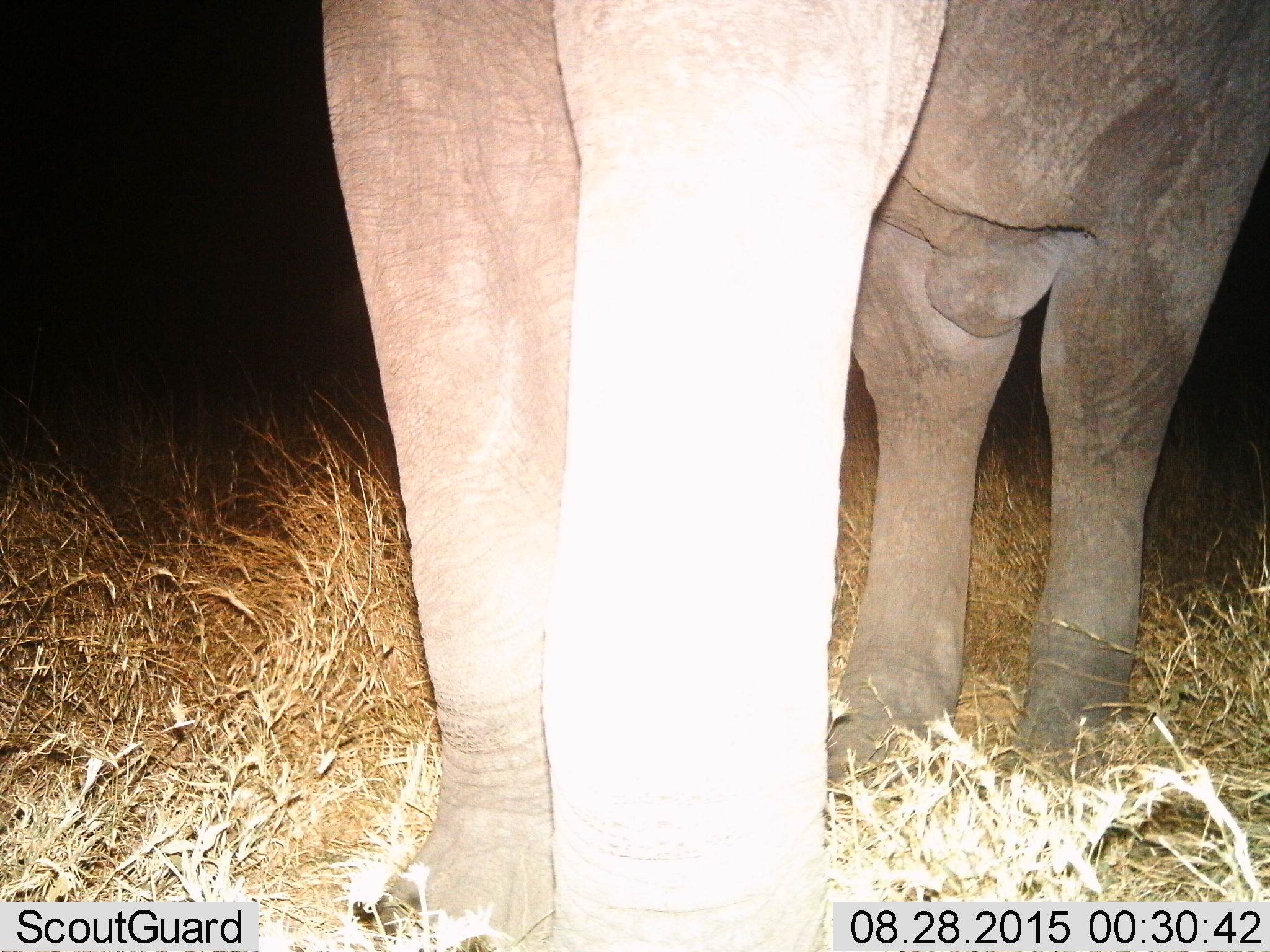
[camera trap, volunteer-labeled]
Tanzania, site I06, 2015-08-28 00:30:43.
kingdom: Animalia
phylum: Chordata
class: Mammalia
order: Proboscidea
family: Elephantidae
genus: Loxodonta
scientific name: Loxodonta africana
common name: african bush elephant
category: elephant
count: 1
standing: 100%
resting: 0%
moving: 0%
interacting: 0%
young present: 0%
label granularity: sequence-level